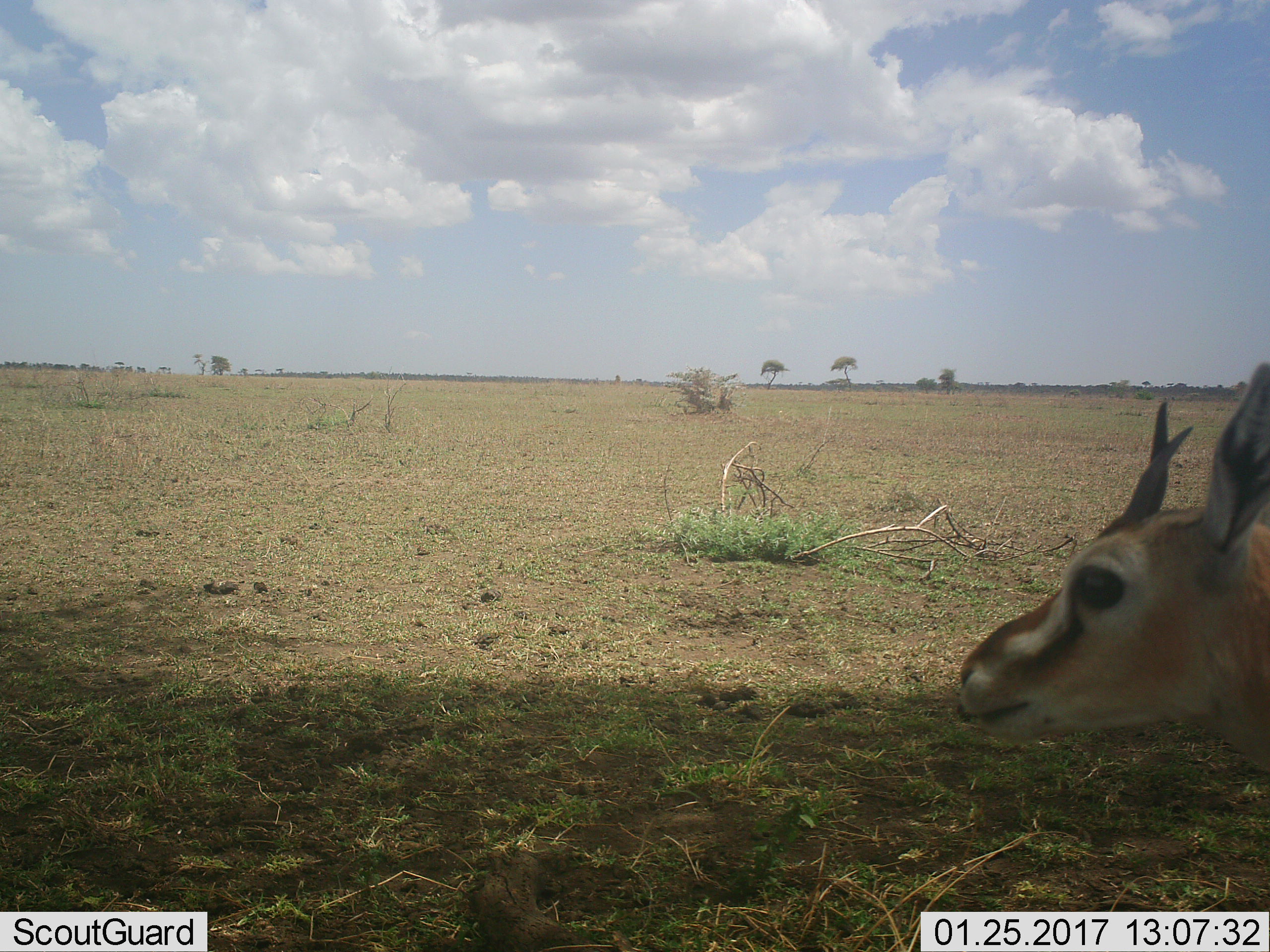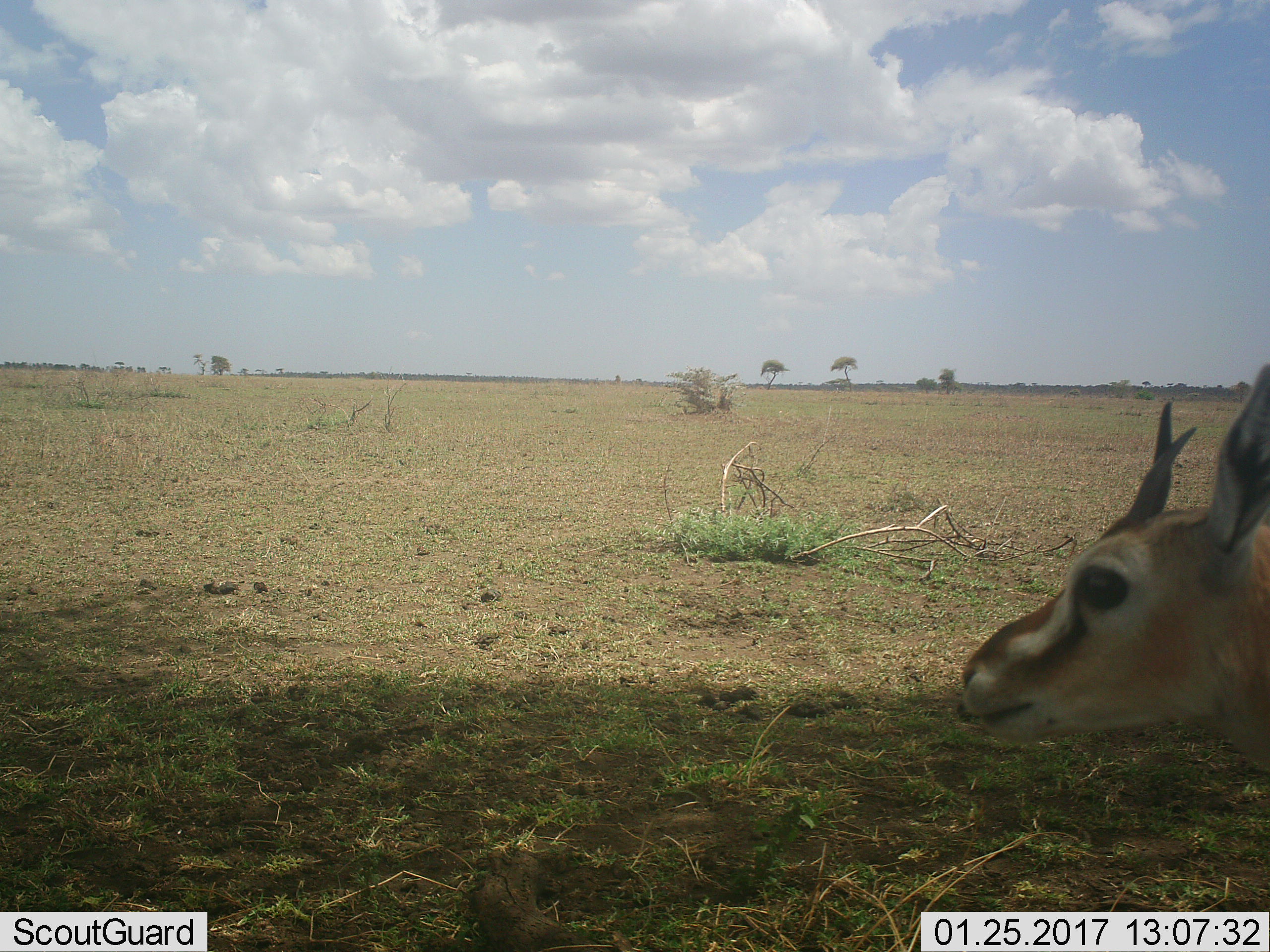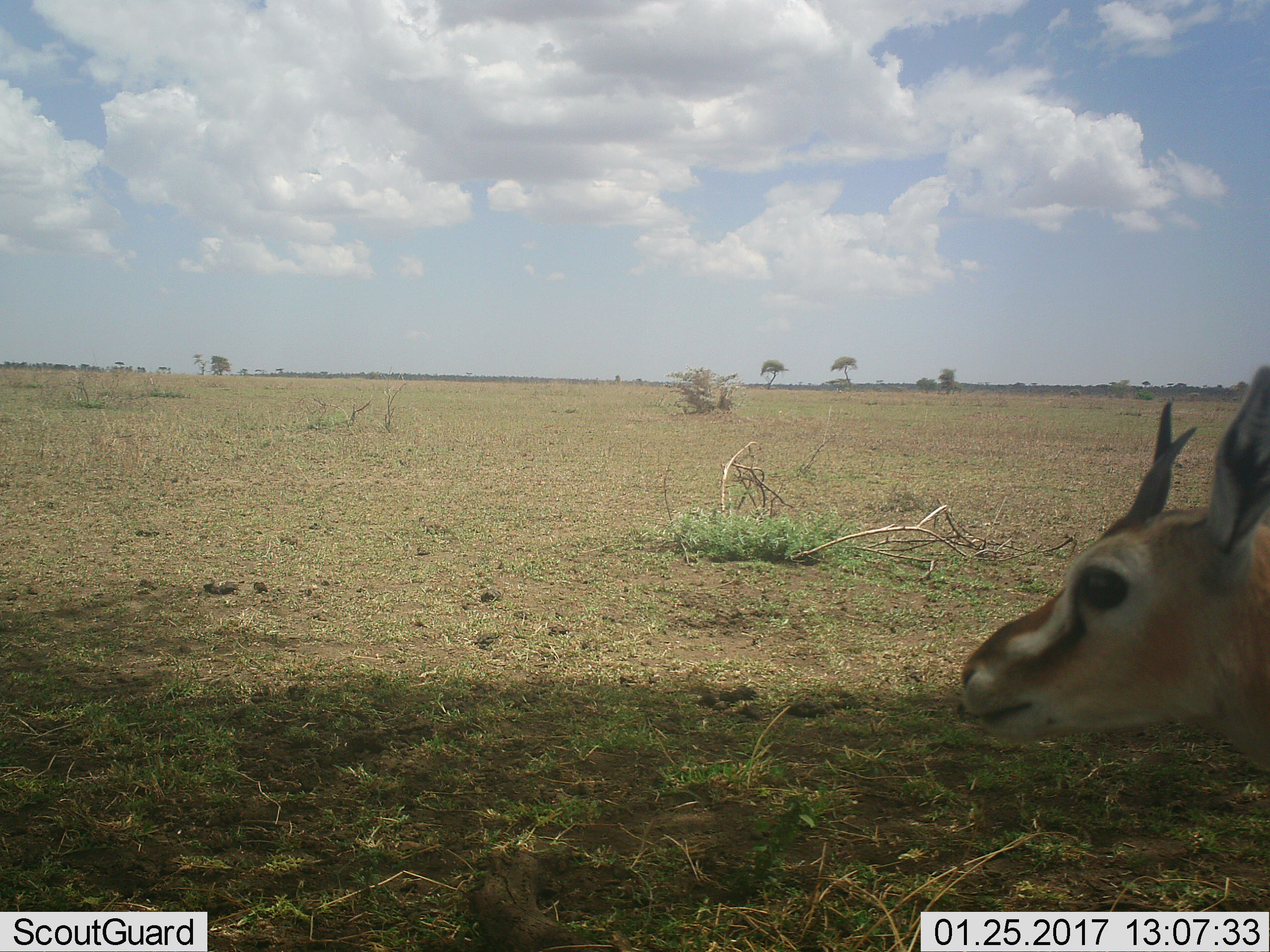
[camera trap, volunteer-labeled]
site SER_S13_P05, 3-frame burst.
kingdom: Animalia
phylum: Chordata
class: Mammalia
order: Artiodactyla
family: Bovidae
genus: Eudorcas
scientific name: Eudorcas thomsonii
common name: thomson's gazelle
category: gazellethomsons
Gazellethomsons (thomson's gazelle) (Eudorcas thomsonii), count 1. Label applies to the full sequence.